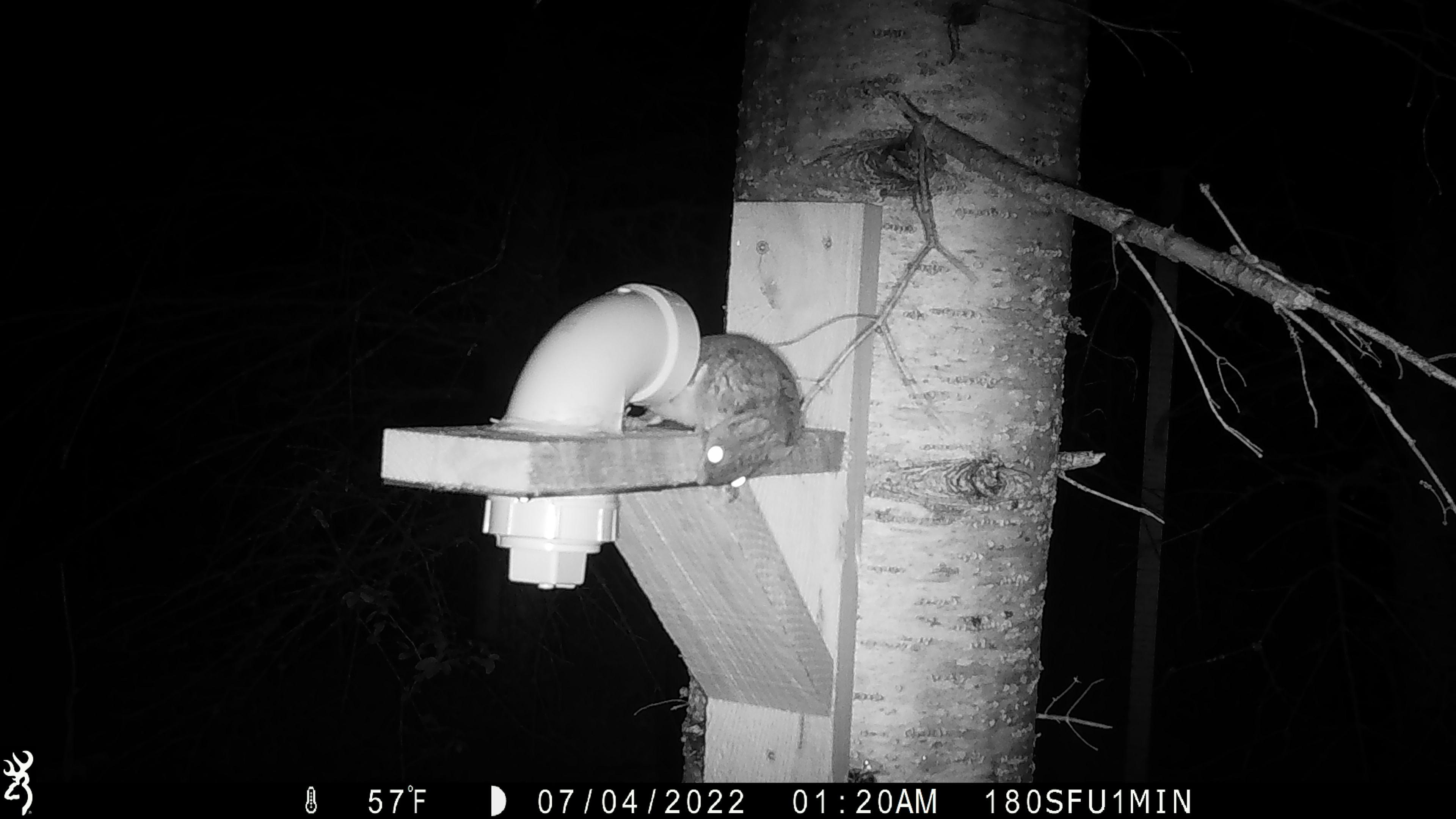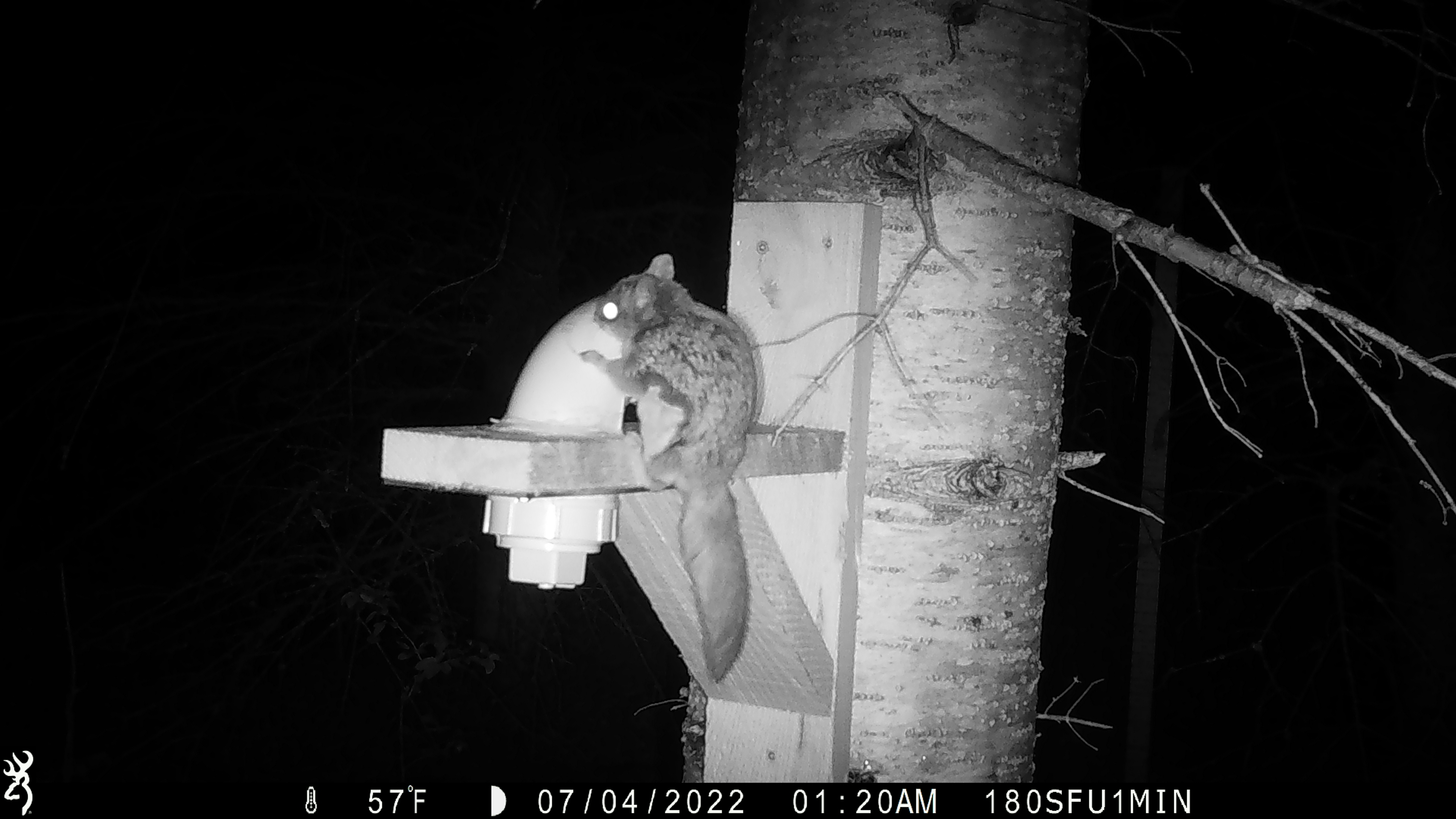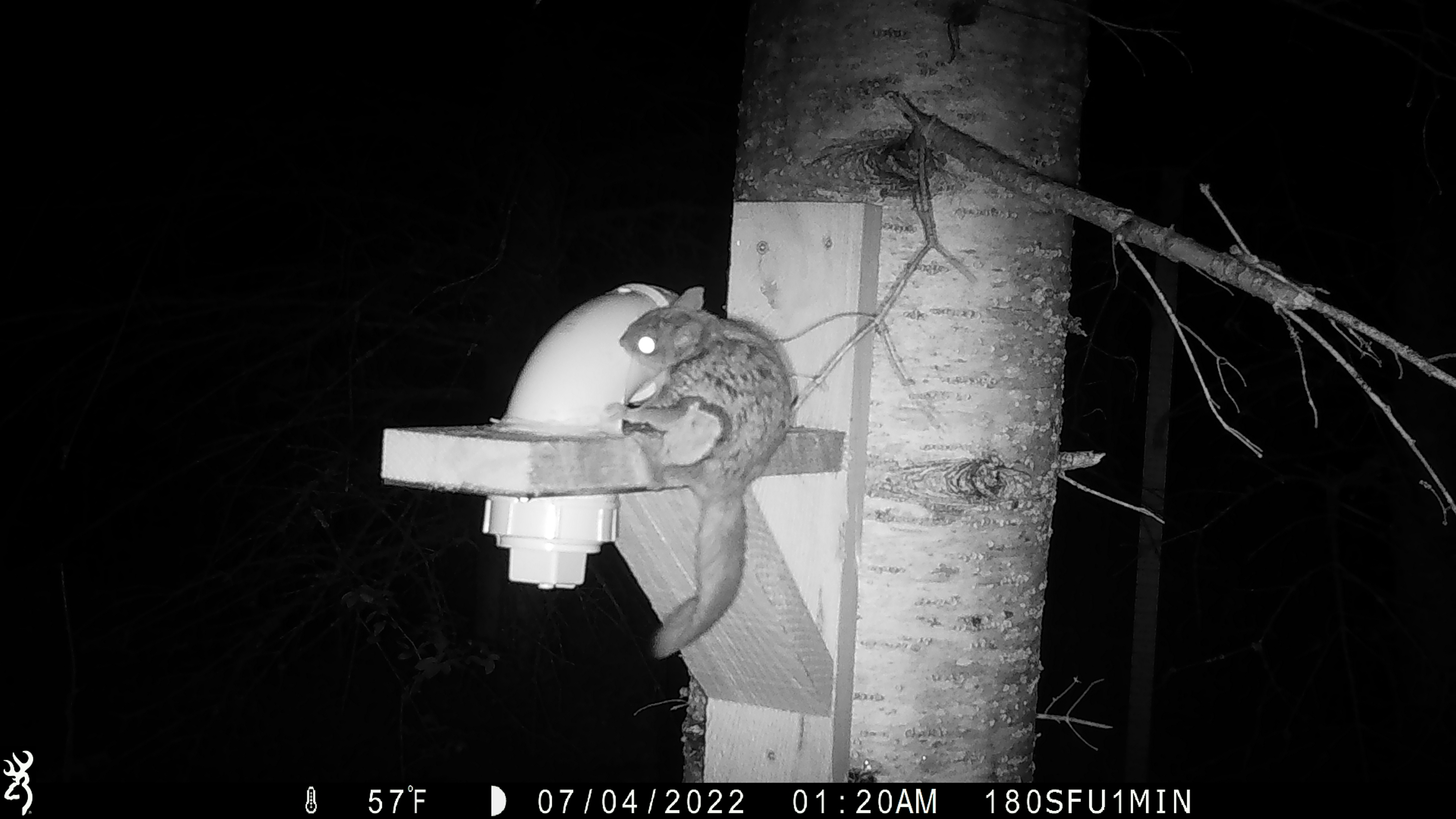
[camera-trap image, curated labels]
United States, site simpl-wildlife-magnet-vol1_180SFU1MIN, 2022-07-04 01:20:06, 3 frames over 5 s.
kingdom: Animalia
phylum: Chordata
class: Mammalia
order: Rodentia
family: Sciuridae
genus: Glaucomys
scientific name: Glaucomys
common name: flying squirrel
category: flying squirrel sp.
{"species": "flying squirrel sp. (flying squirrel) (Glaucomys)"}